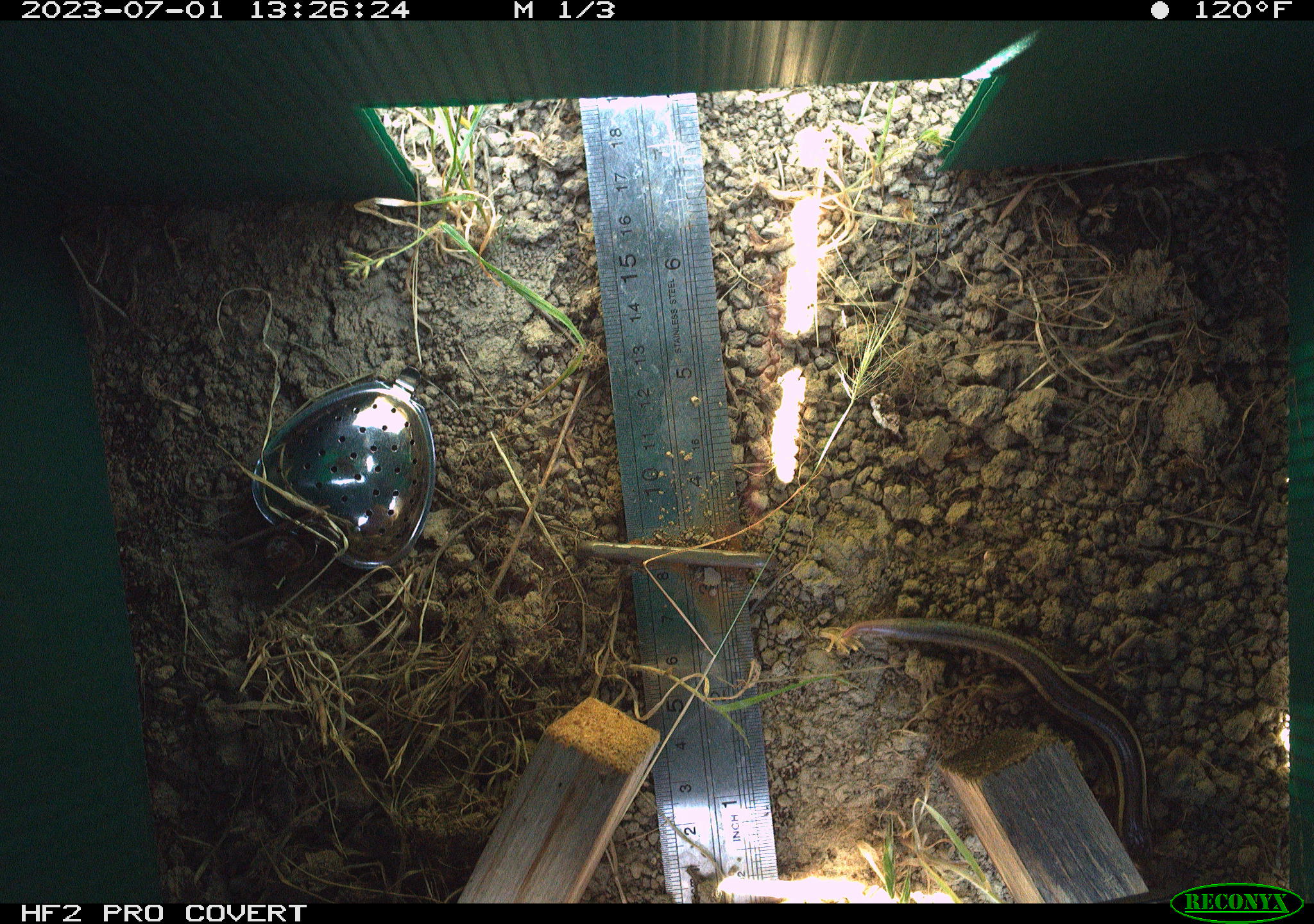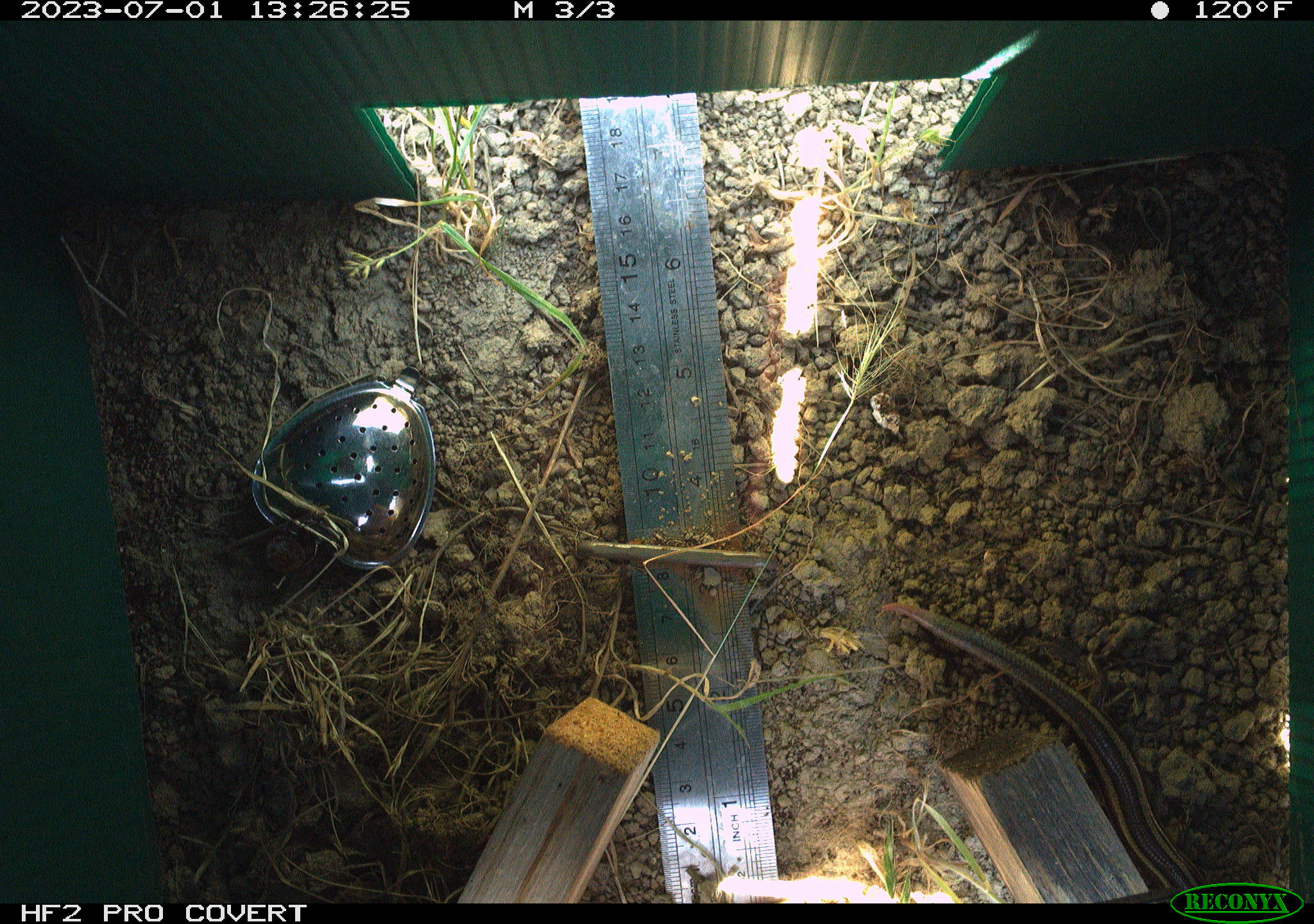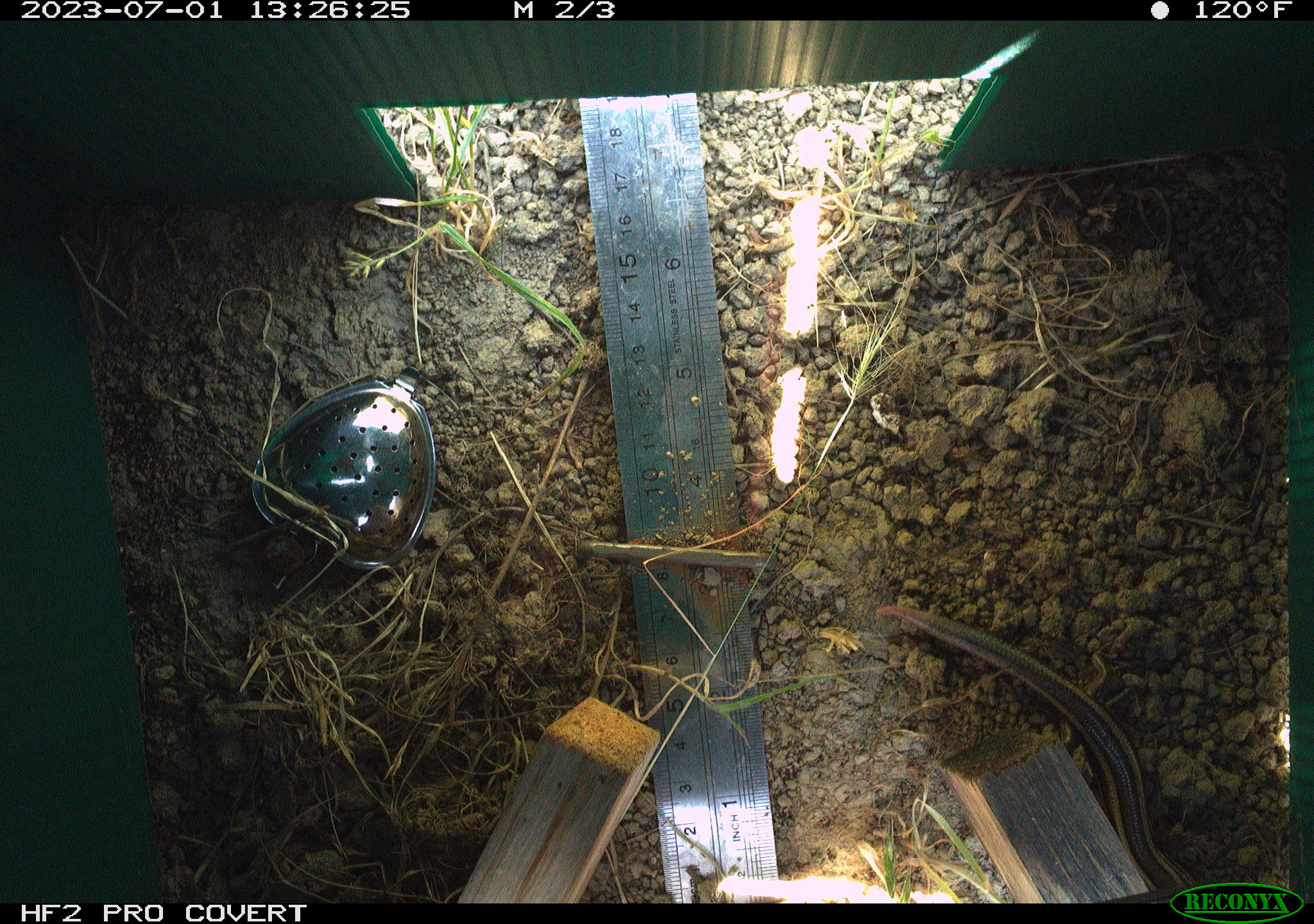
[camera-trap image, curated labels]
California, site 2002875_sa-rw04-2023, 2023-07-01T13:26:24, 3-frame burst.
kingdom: Animalia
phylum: Chordata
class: Reptilia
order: Squamata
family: Scincidae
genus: Plestiodon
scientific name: Plestiodon skiltonianus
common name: western skink